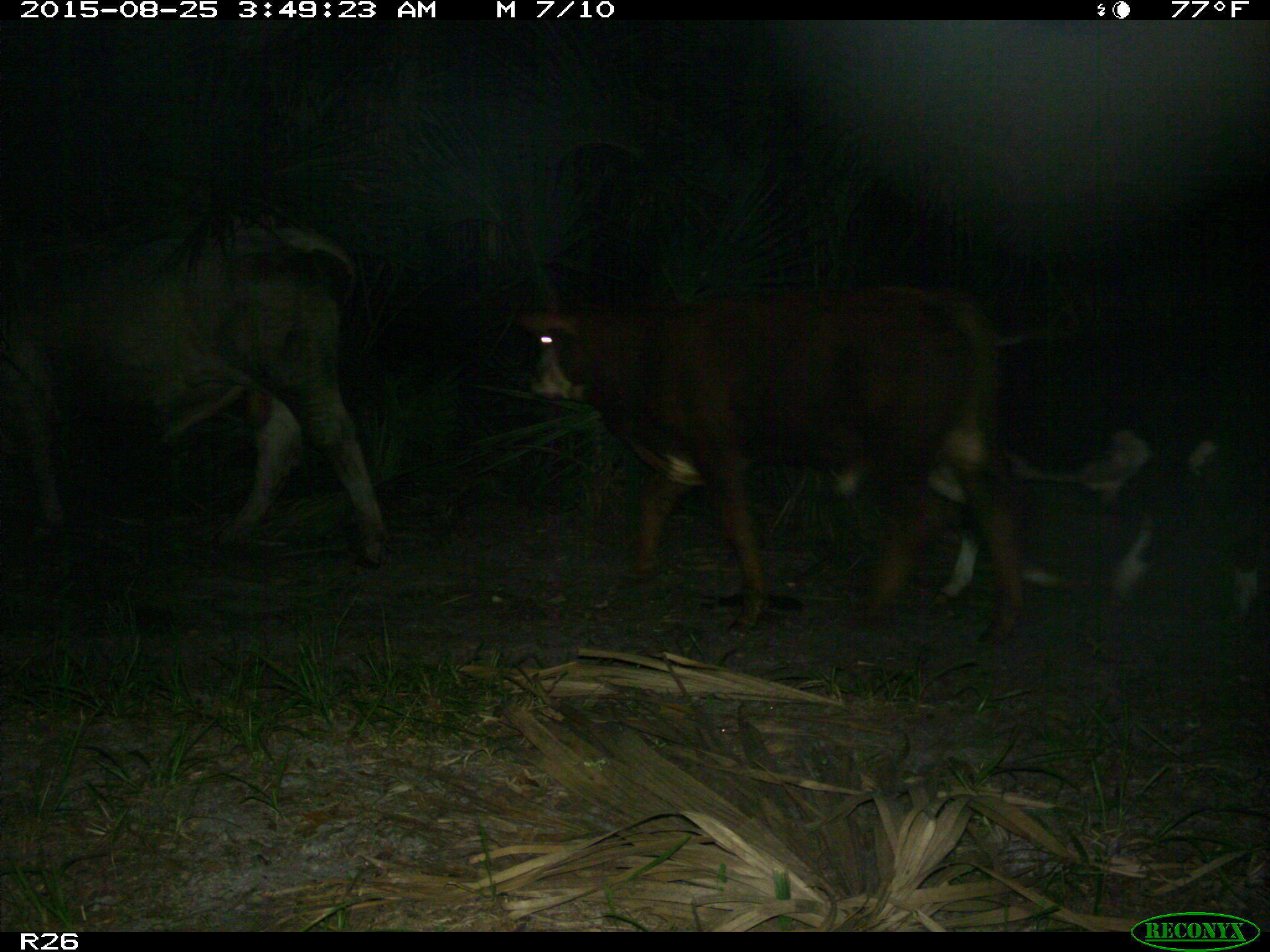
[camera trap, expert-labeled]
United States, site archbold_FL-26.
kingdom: Animalia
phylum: Chordata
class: Mammalia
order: Artiodactyla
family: Bovidae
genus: Bos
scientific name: Bos taurus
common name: domestic cow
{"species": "Bos taurus (domestic cow)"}